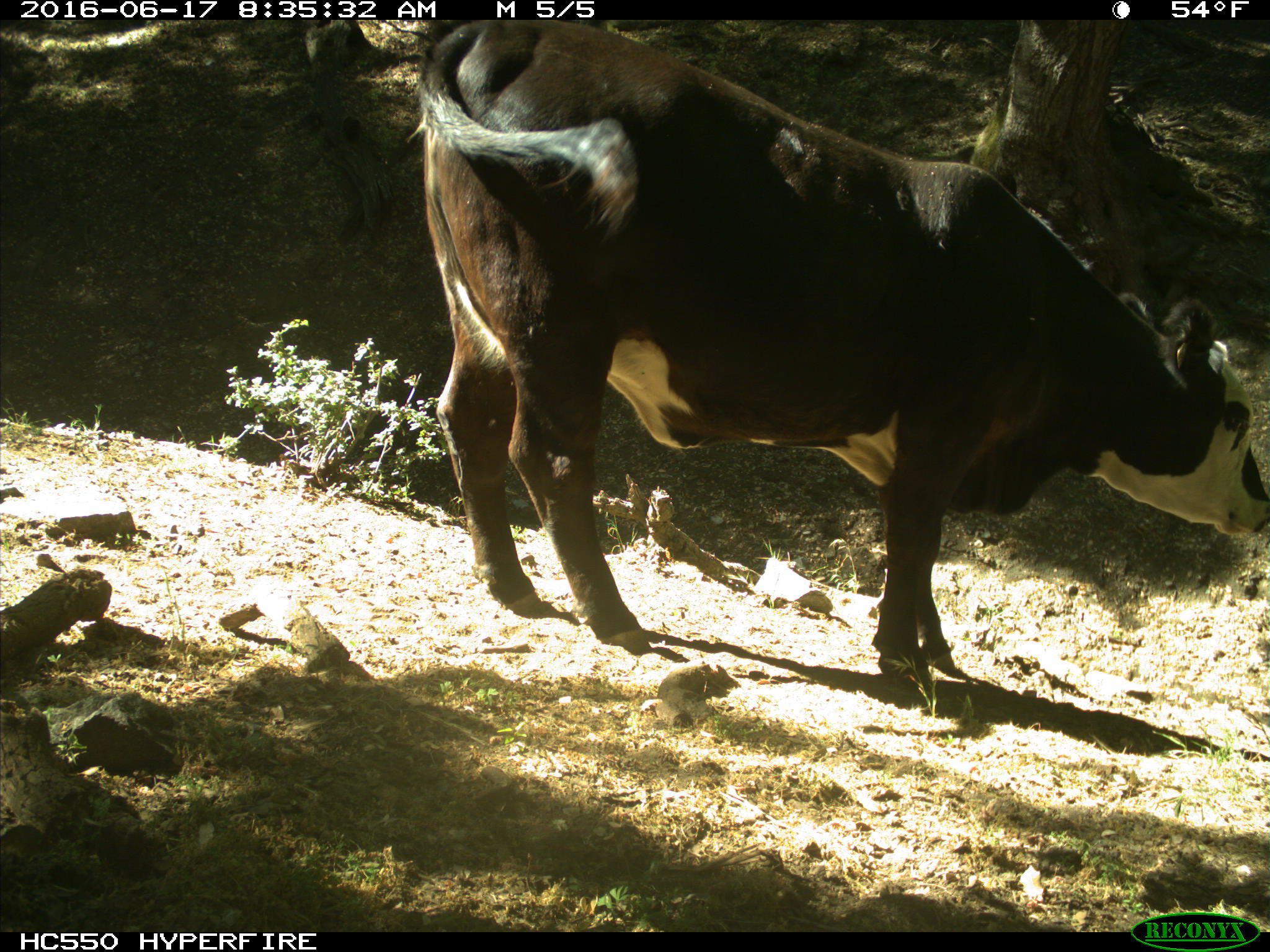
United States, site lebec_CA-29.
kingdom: Animalia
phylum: Chordata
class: Mammalia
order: Artiodactyla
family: Bovidae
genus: Bos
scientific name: Bos taurus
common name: domestic cow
Bos taurus (domestic cow).